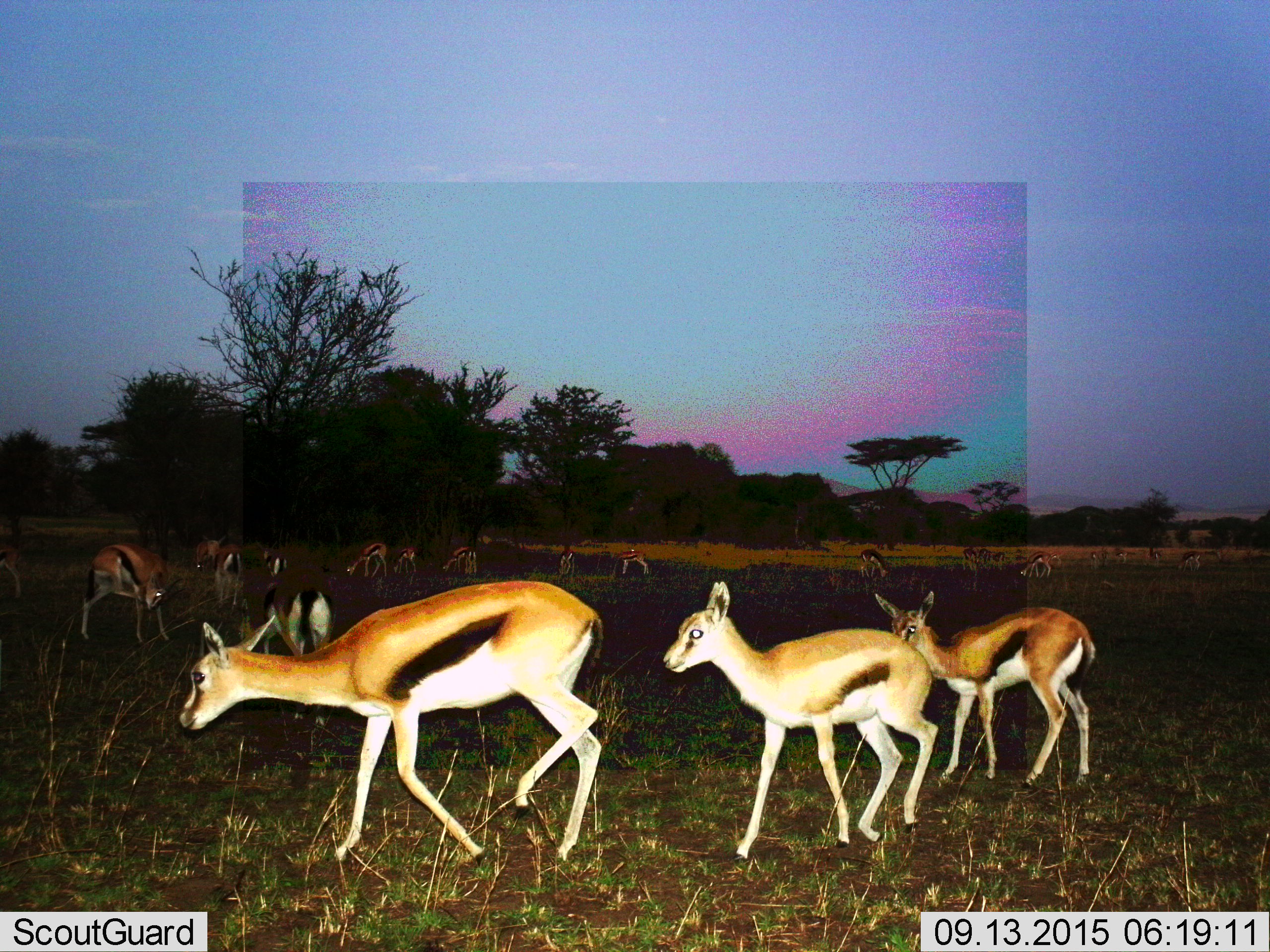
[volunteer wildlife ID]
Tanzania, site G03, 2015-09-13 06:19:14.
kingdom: Animalia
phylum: Chordata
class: Mammalia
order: Artiodactyla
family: Bovidae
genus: Eudorcas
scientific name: Eudorcas thomsonii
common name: thomson's gazelle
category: gazellethomsons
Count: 11-50.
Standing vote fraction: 53%.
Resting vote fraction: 7%.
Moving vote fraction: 60%.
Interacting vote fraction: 13%.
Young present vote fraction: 67%.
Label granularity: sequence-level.